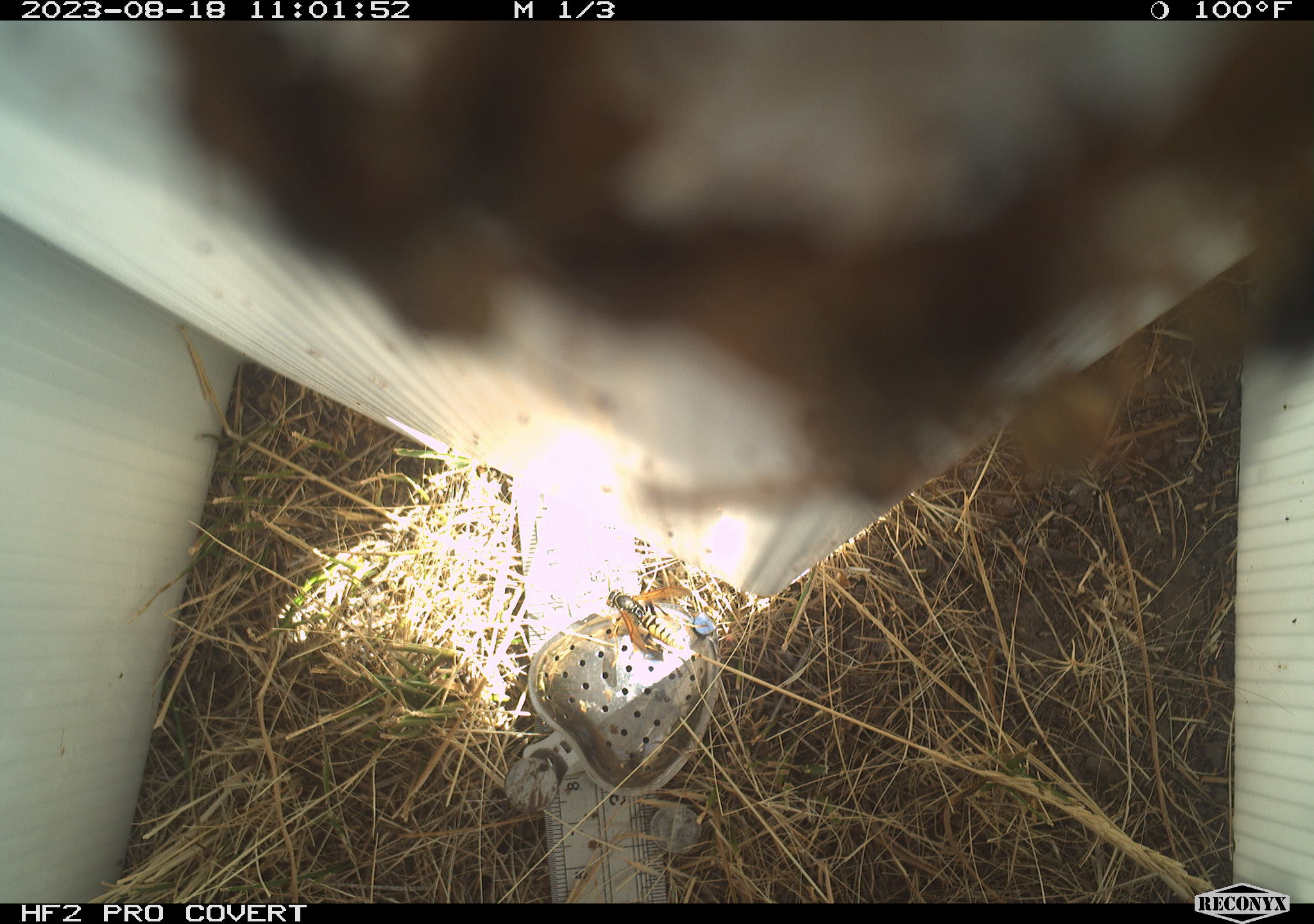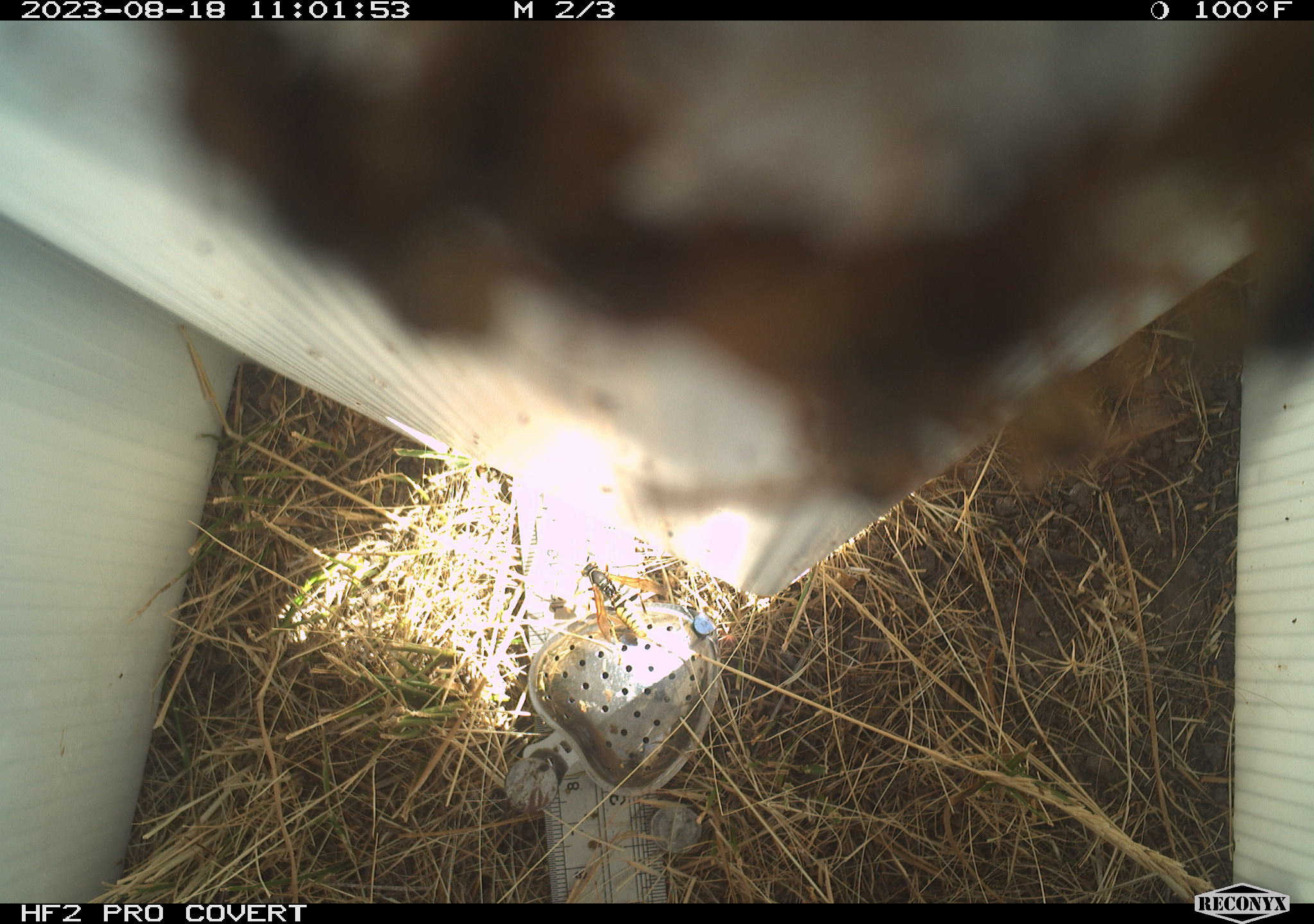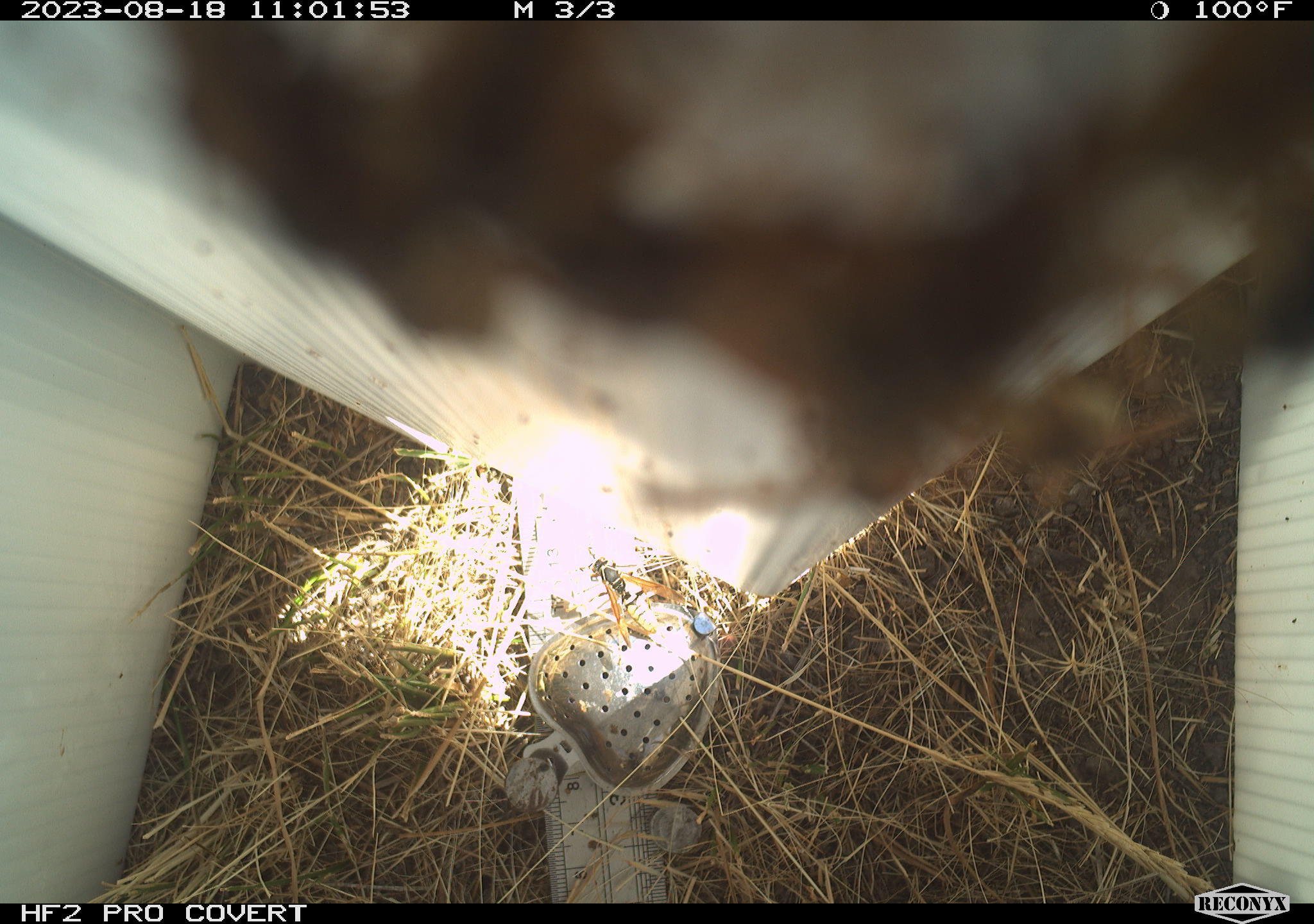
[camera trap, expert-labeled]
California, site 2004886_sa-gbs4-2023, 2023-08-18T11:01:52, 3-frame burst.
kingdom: Animalia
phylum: Arthropoda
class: Insecta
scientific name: Insecta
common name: insect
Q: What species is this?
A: Insect (Insecta).